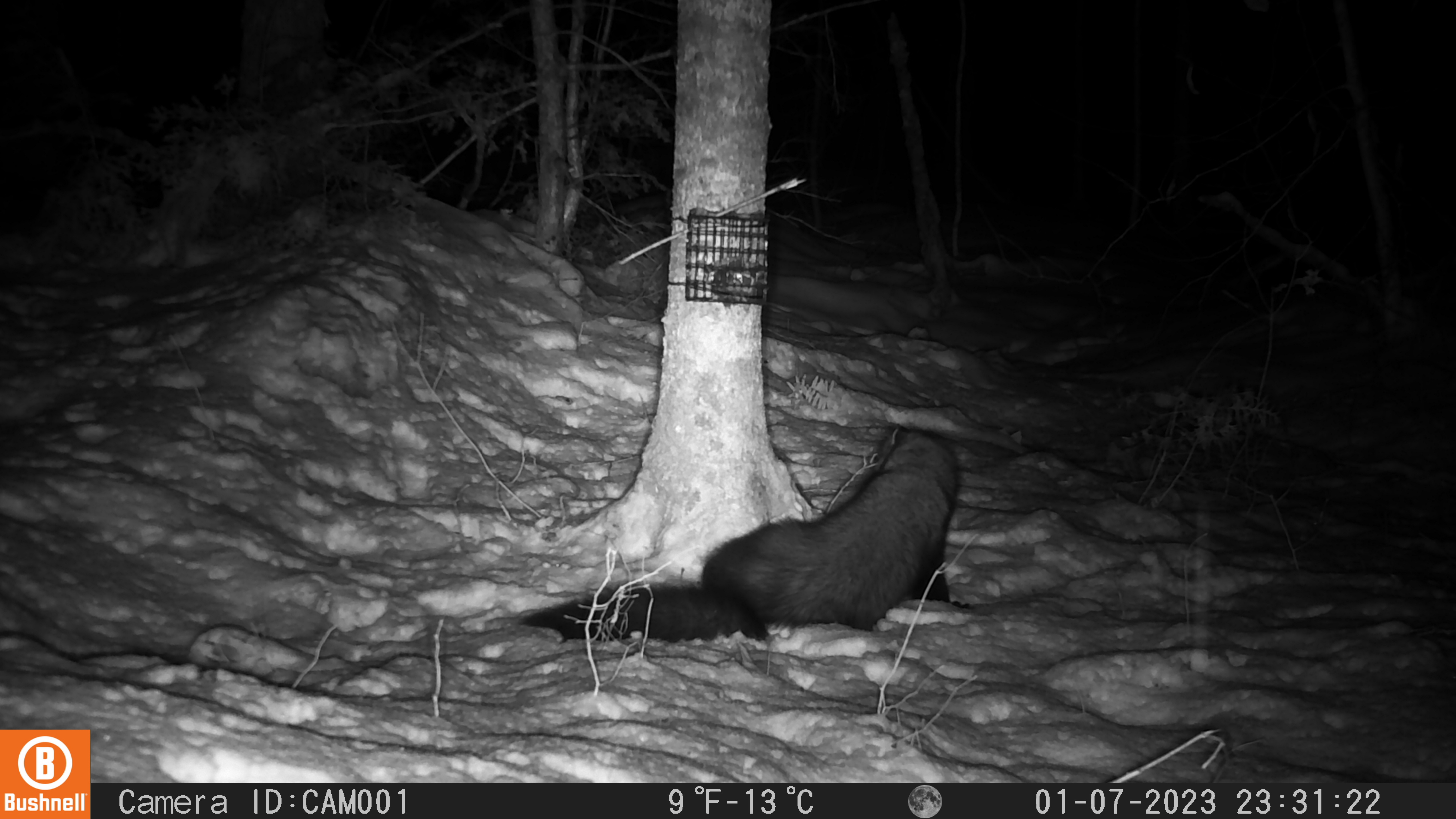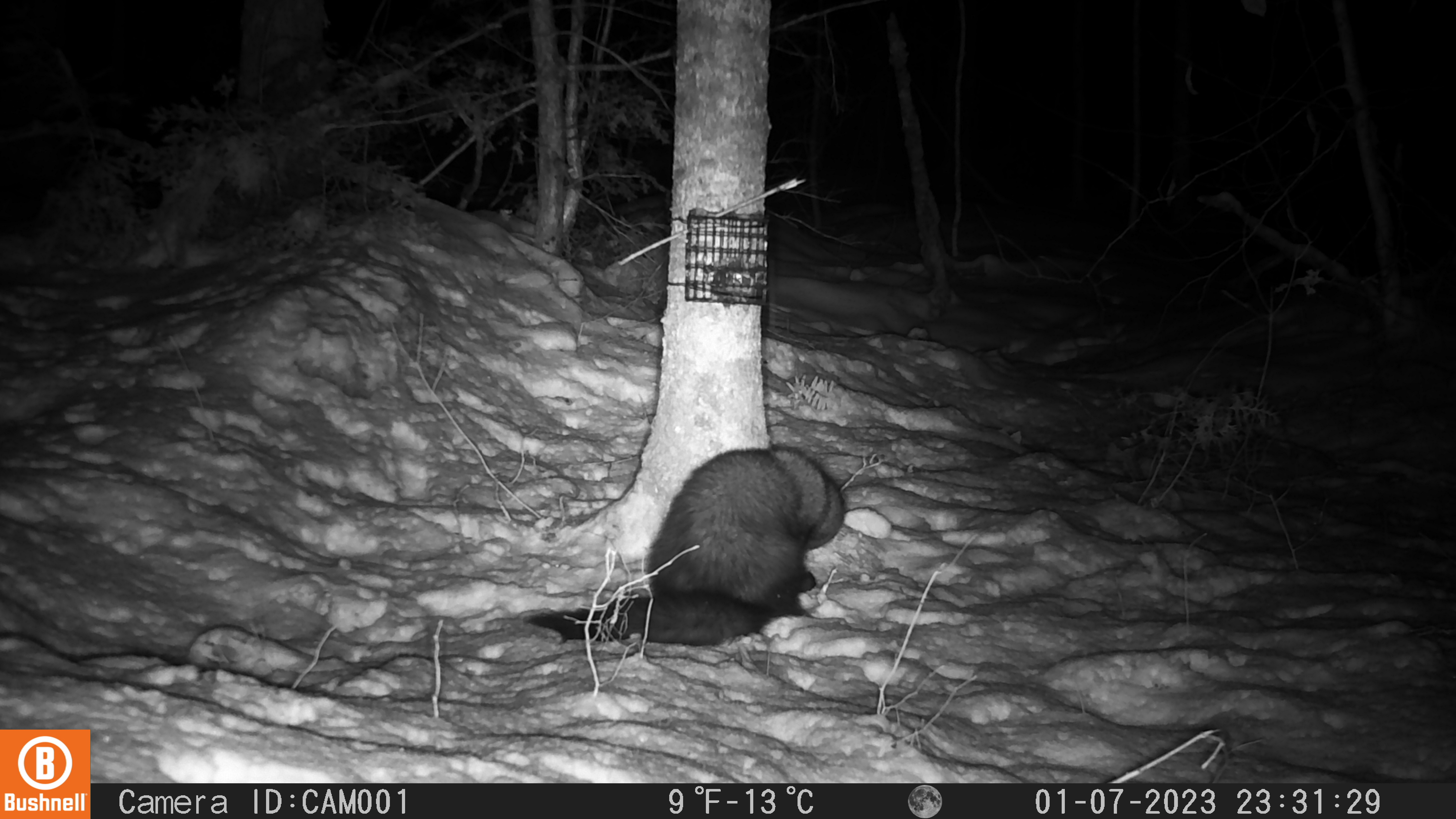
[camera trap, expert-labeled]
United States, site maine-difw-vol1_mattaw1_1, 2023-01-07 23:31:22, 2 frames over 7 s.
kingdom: Animalia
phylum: Chordata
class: Mammalia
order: Carnivora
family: Mustelidae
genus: Pekania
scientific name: Pekania pennanti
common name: fisher